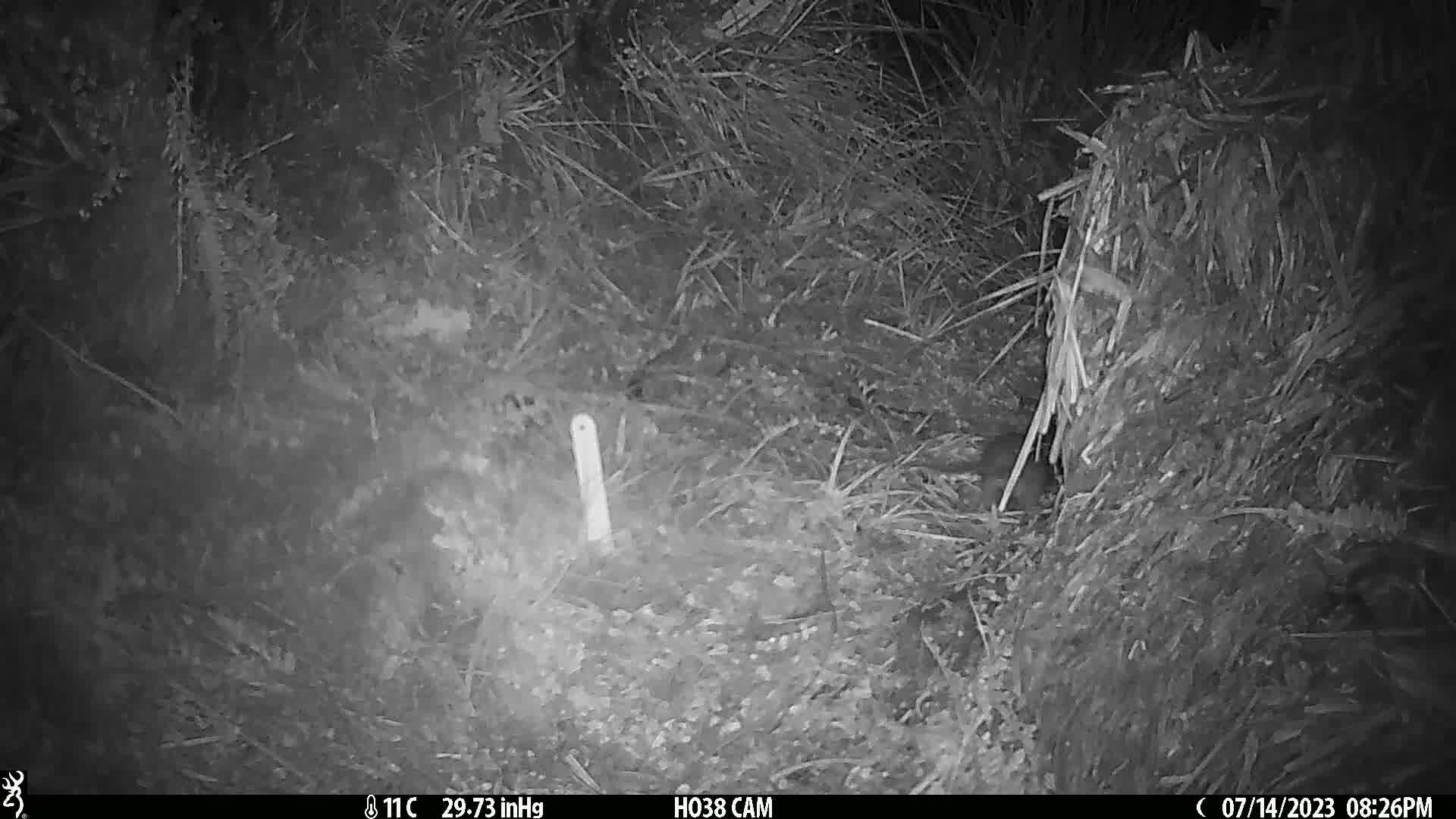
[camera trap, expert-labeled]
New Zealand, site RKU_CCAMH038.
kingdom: Animalia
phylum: Chordata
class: Mammalia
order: Rodentia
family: Muridae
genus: Rattus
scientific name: Rattus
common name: rat